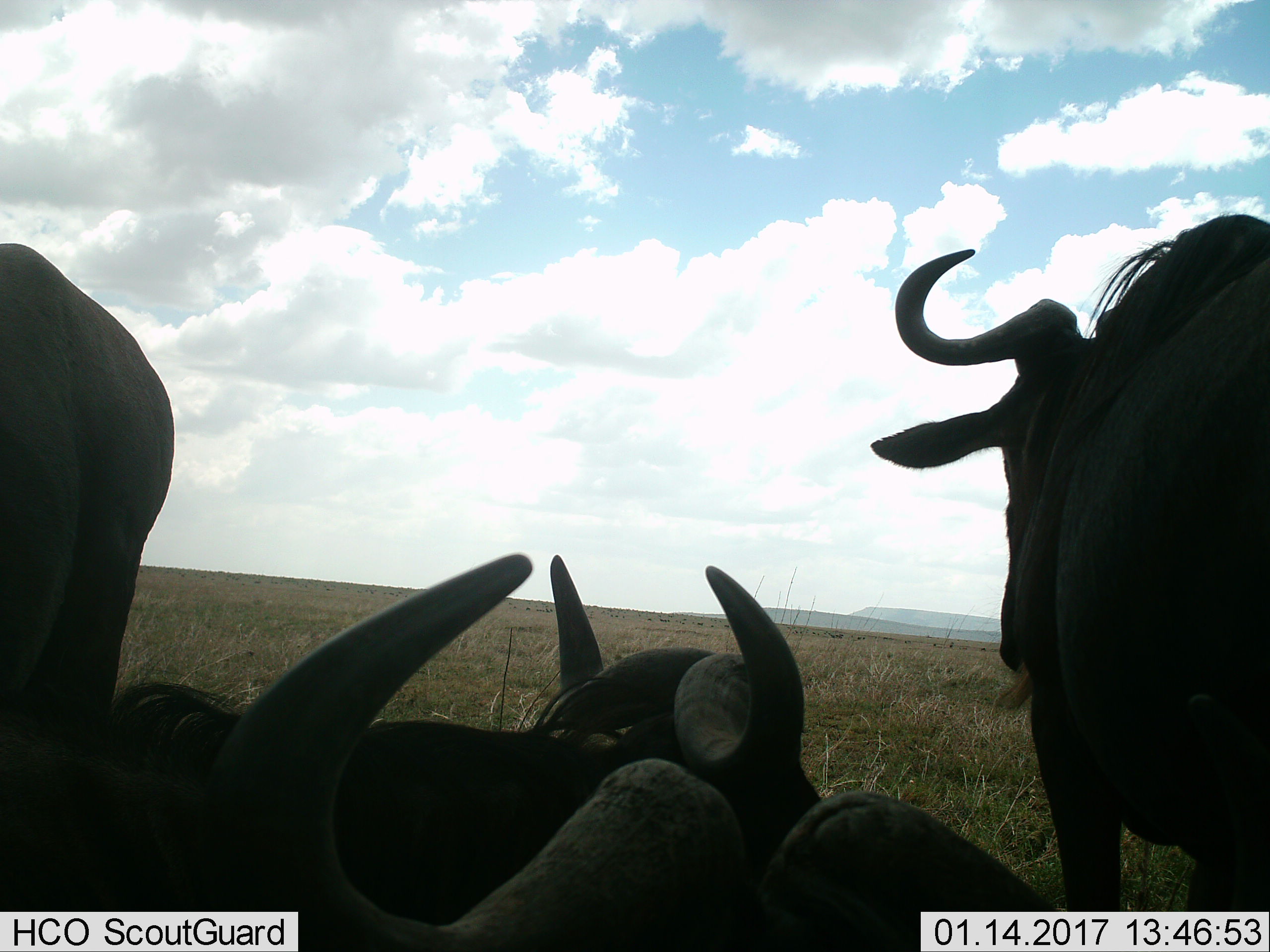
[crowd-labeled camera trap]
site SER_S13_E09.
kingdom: Animalia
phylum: Chordata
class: Mammalia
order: Artiodactyla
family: Bovidae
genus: Connochaetes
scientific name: Connochaetes taurinus taurinus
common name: blue wildebeest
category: wildebeestblue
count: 4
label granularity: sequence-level